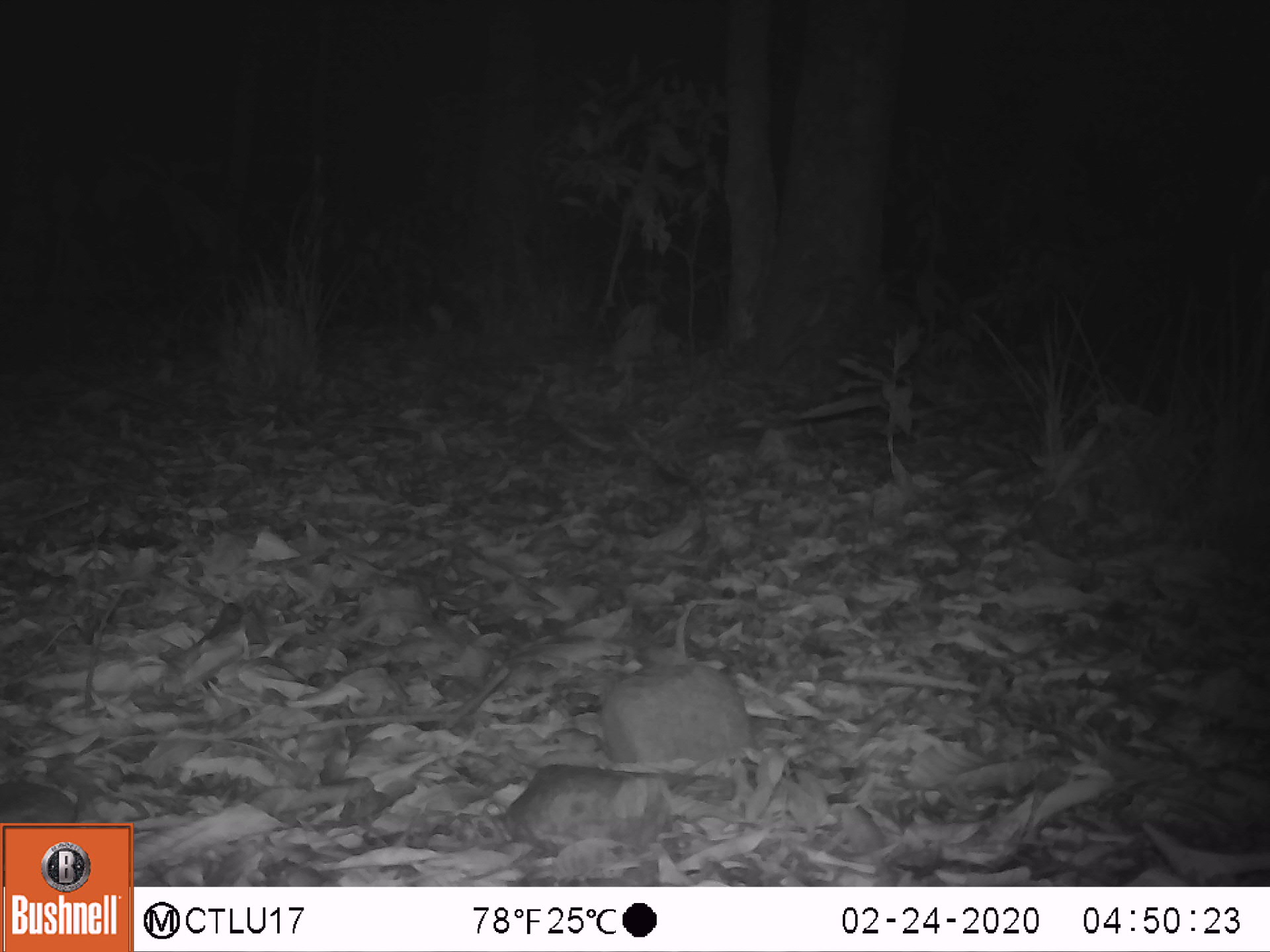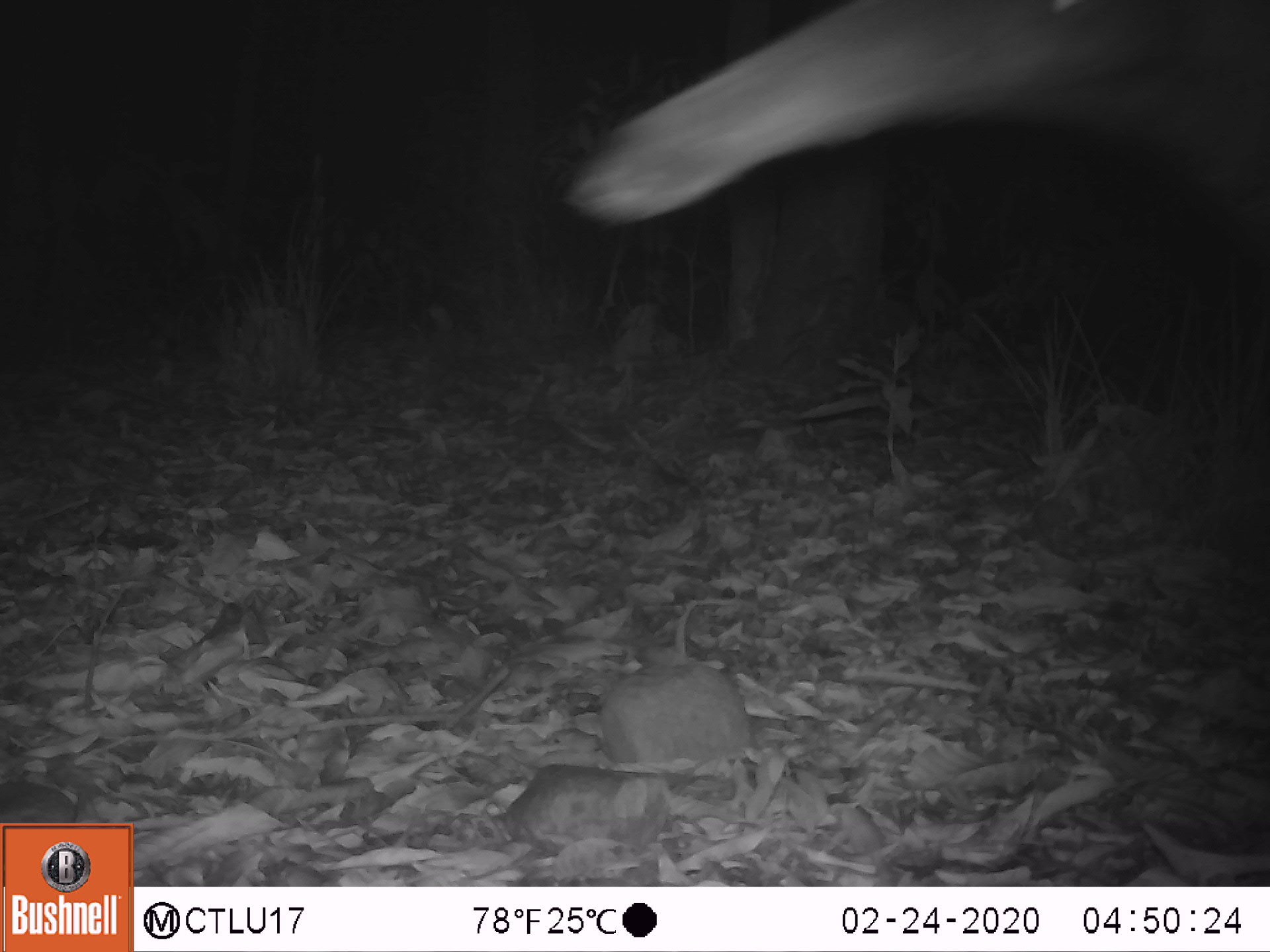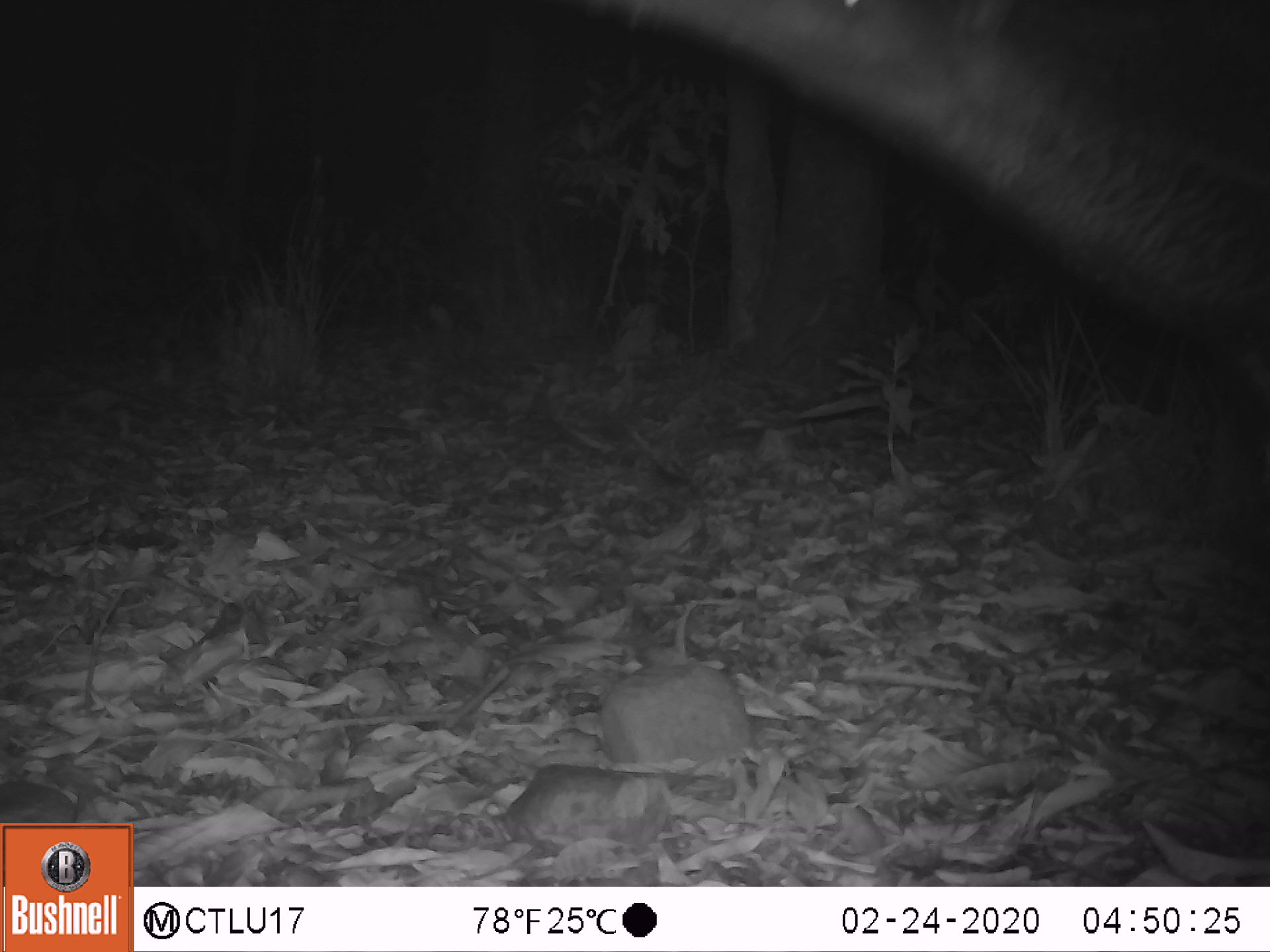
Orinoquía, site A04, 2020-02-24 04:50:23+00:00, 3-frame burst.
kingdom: Animalia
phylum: Chordata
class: Mammalia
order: Pilosa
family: Myrmecophagidae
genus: Myrmecophaga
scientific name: Myrmecophaga tridactyla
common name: giant anteater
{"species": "giant anteater (Myrmecophaga tridactyla)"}